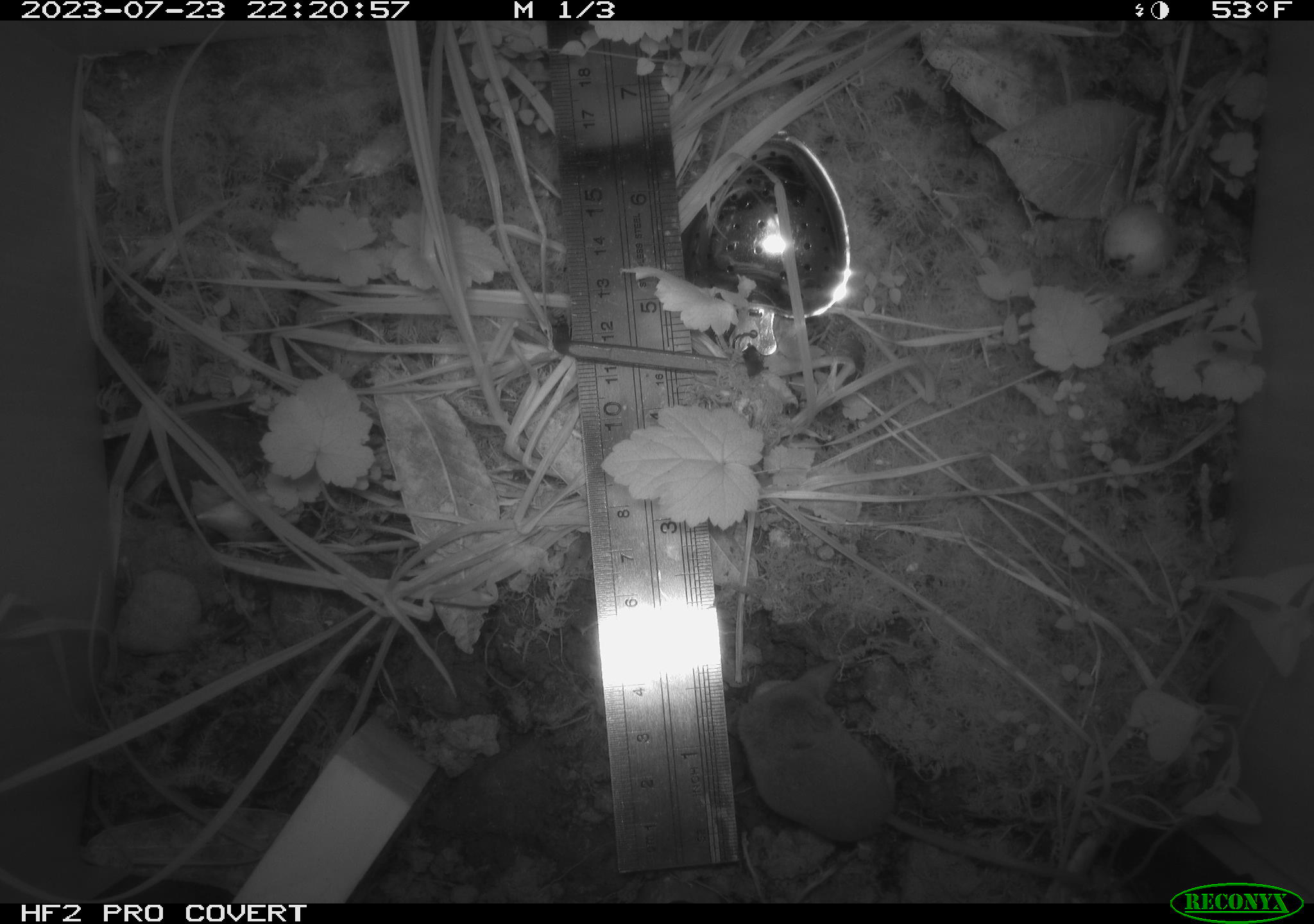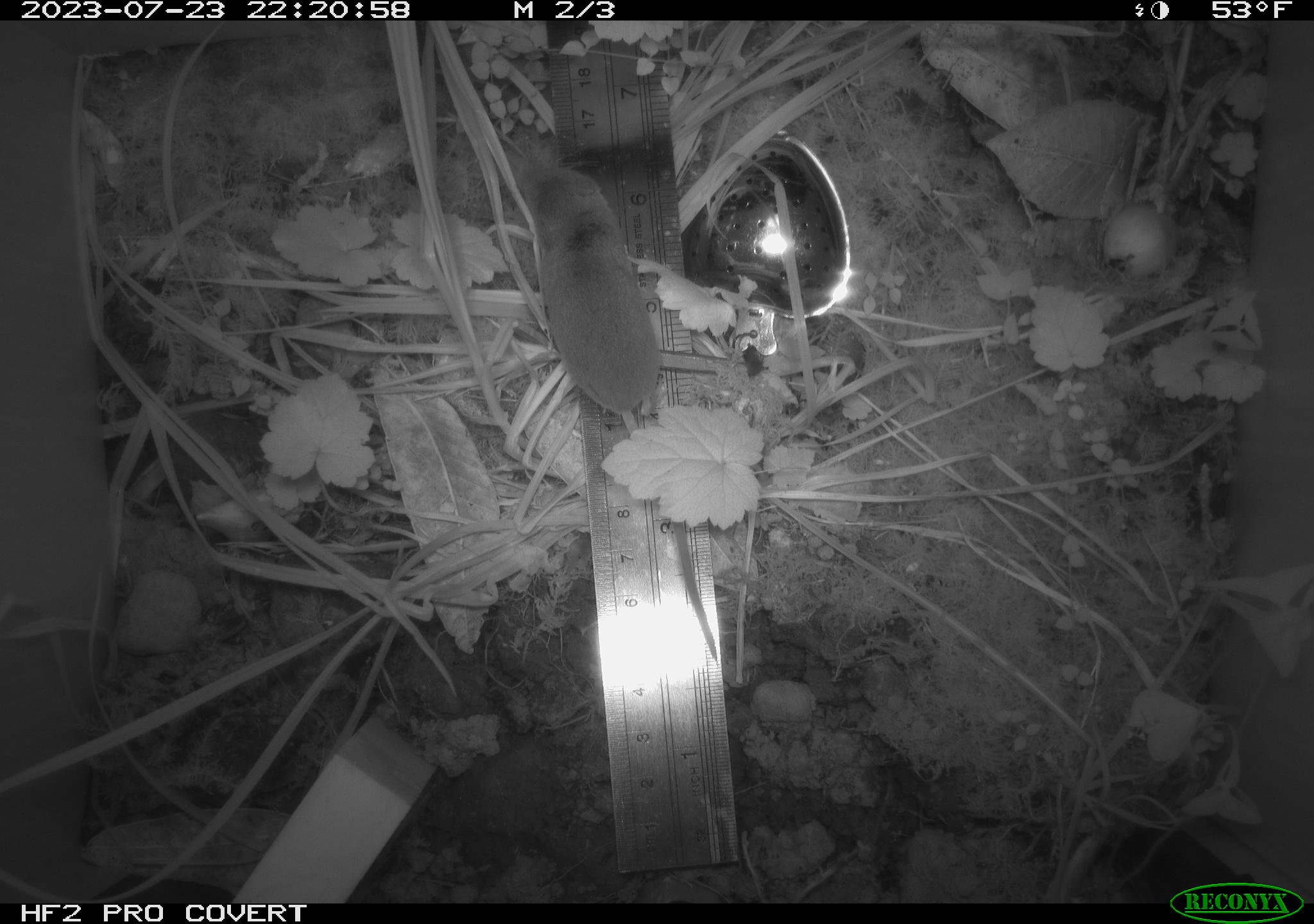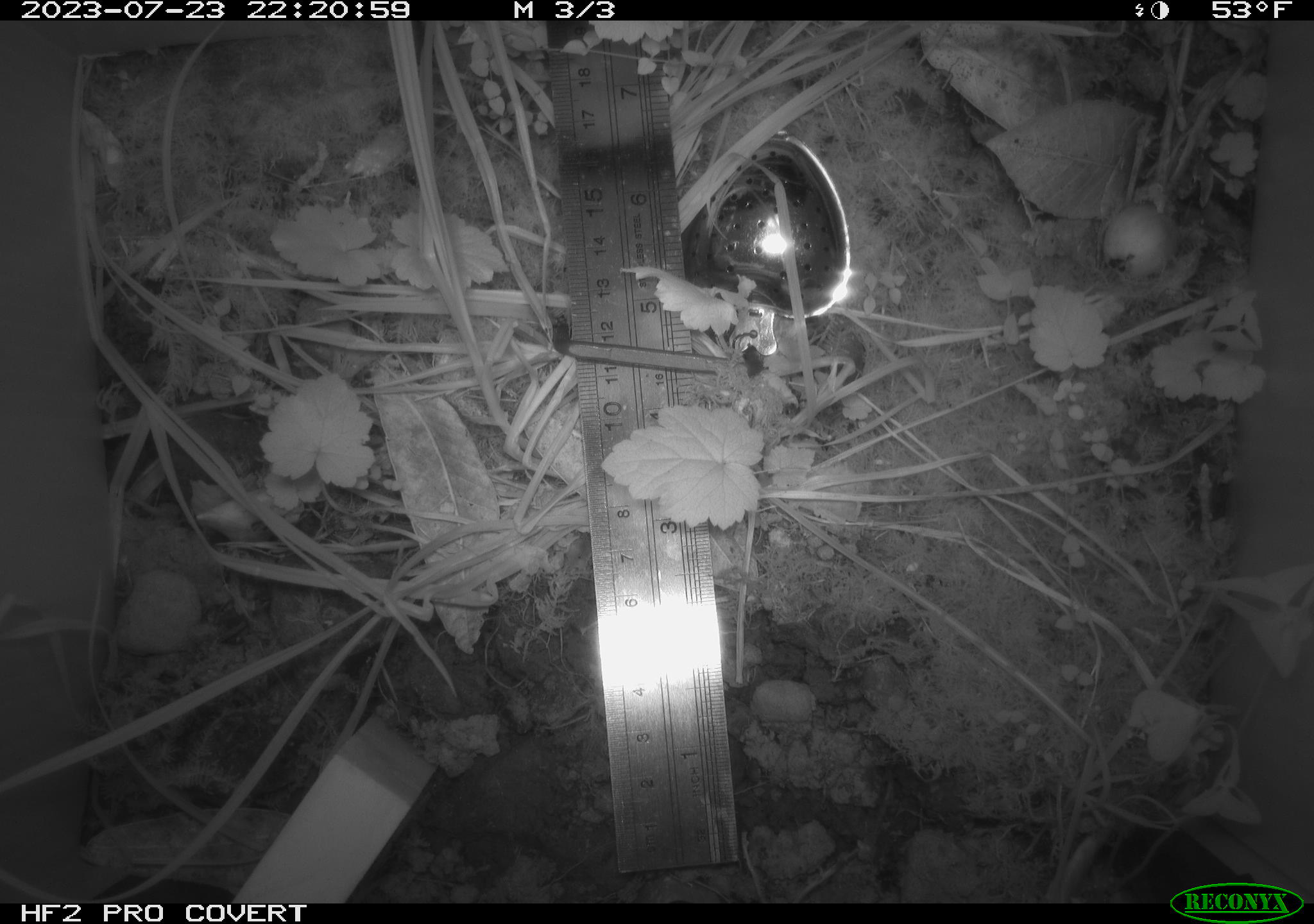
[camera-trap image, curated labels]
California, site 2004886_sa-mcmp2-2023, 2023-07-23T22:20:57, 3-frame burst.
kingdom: Animalia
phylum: Chordata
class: Mammalia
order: Eulipotyphla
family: Soricidae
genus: Sorex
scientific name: Sorex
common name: long-tailed shrew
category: sorex species